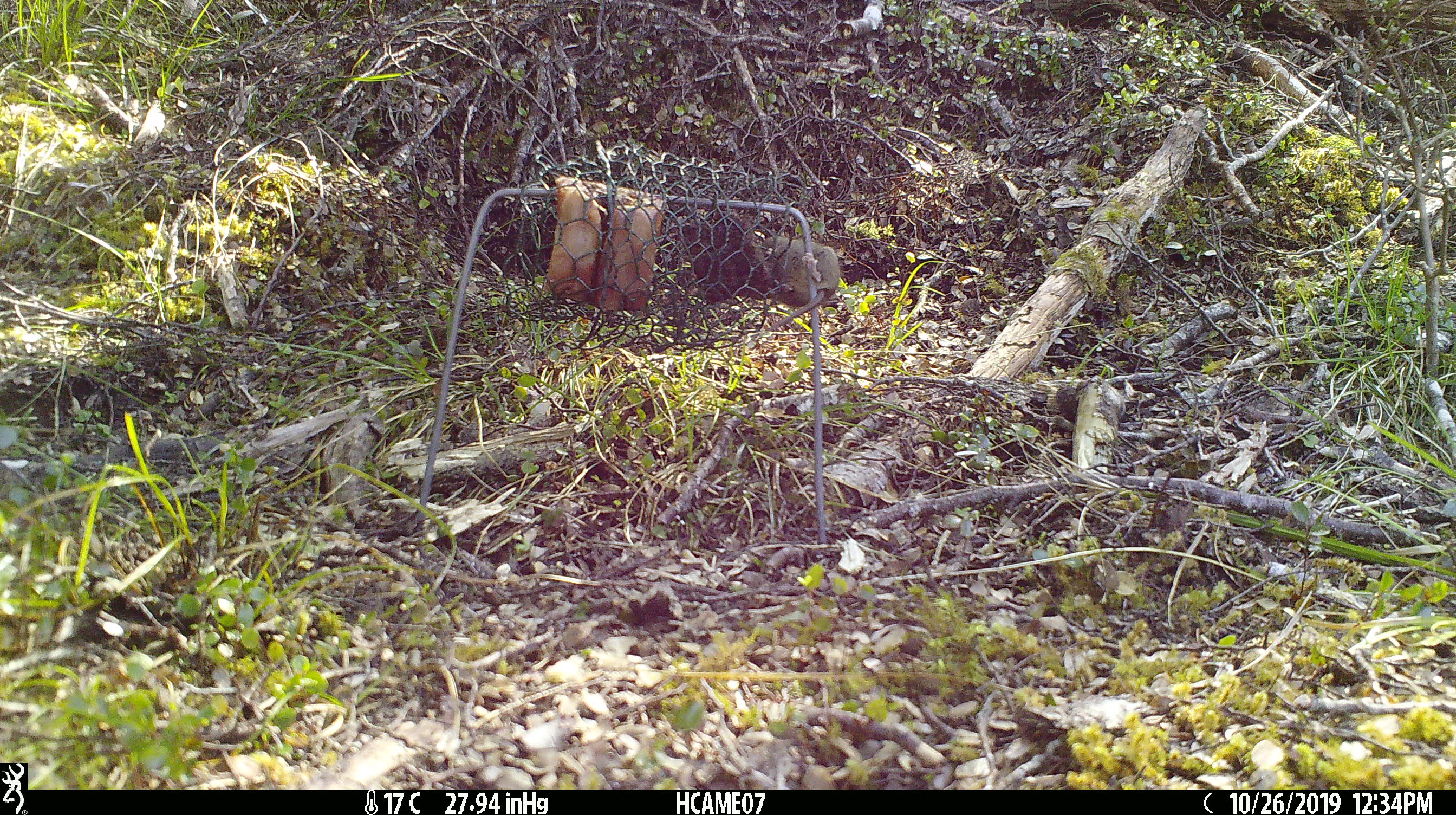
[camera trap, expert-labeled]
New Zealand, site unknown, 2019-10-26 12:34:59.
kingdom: Animalia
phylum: Chordata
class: Mammalia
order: Rodentia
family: Muridae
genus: Mus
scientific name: Mus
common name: mouse